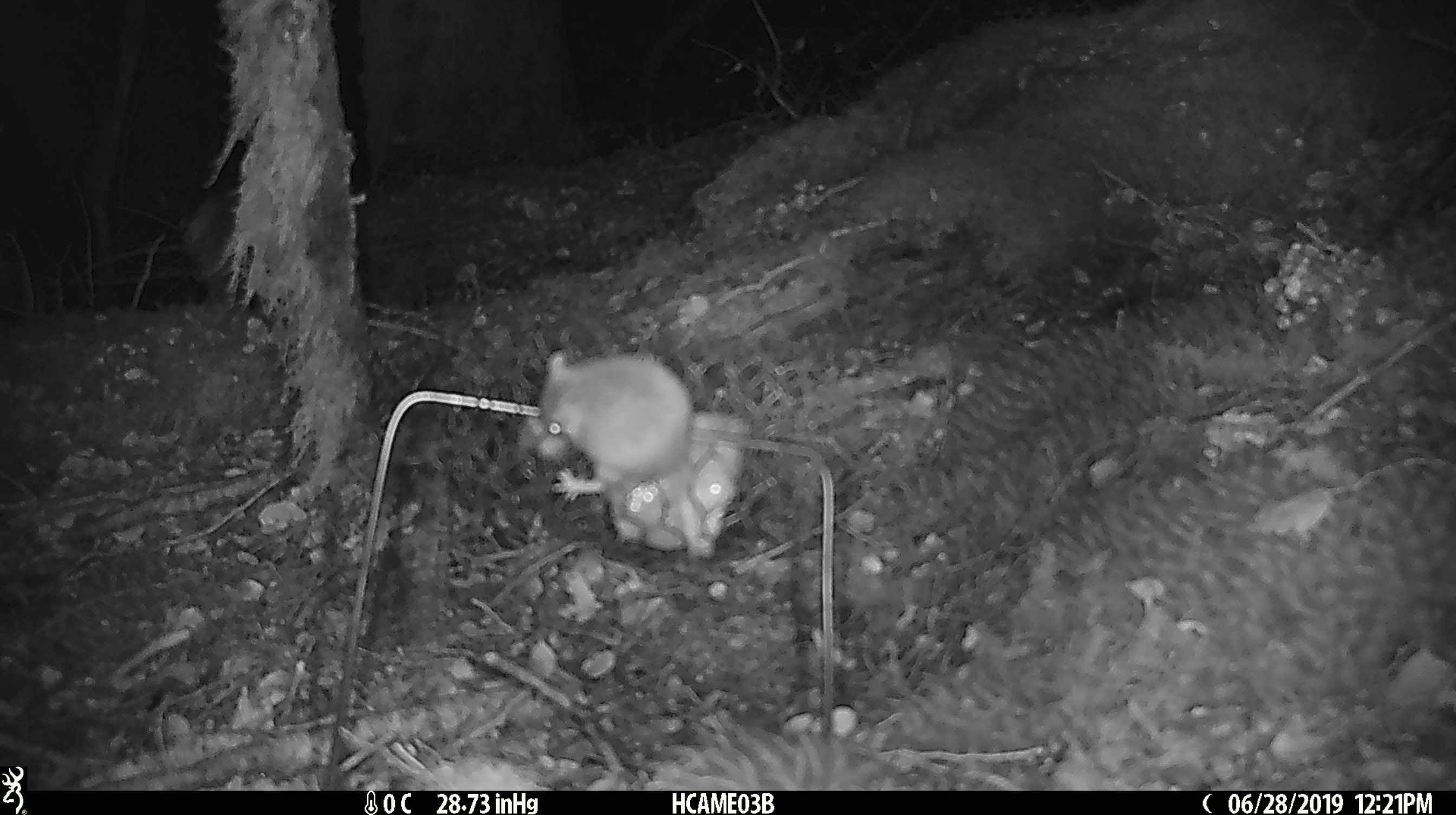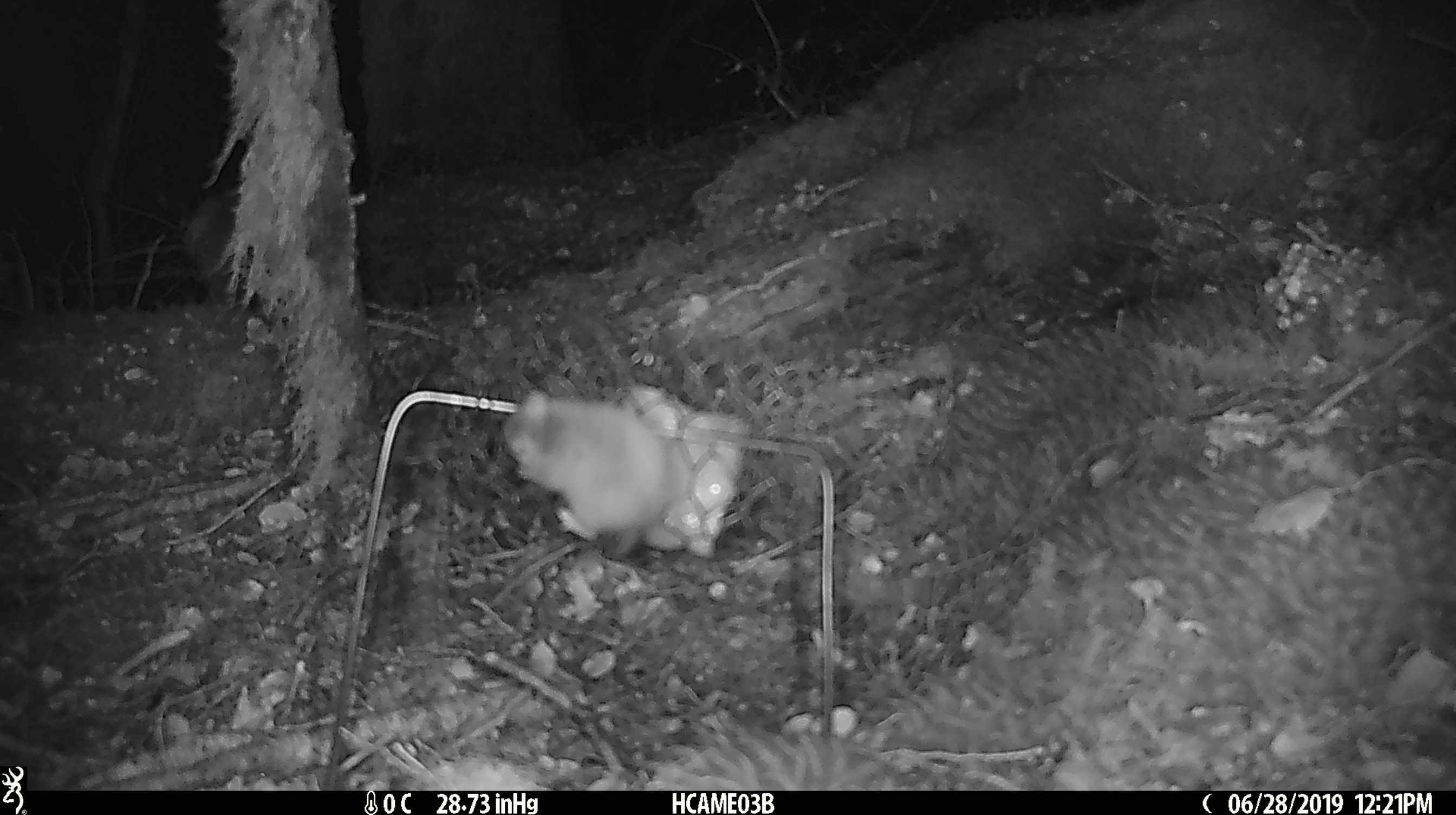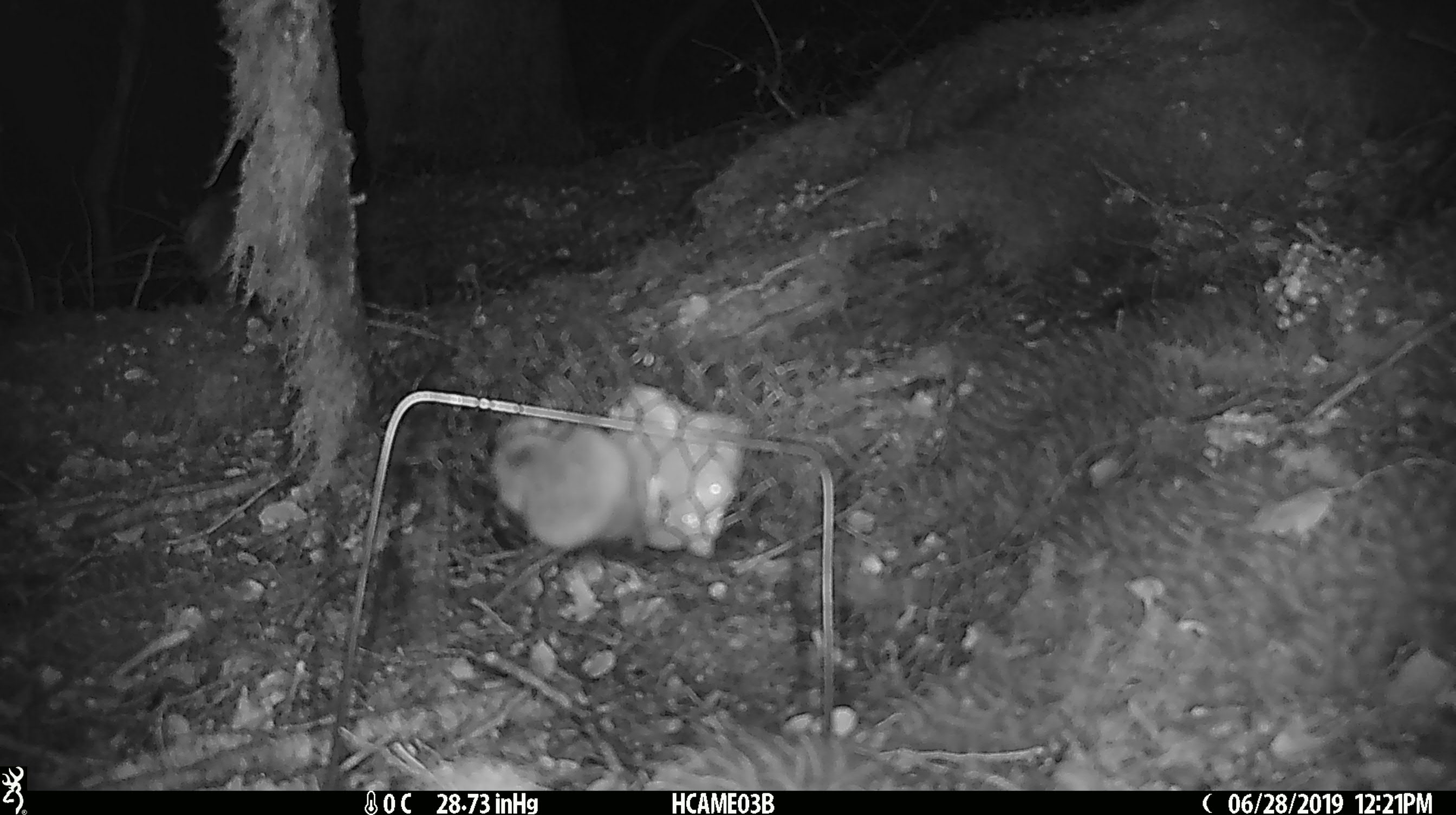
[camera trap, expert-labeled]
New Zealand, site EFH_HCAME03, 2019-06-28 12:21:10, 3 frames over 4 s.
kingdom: Animalia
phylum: Chordata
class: Mammalia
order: Rodentia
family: Muridae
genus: Mus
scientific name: Mus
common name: mouse